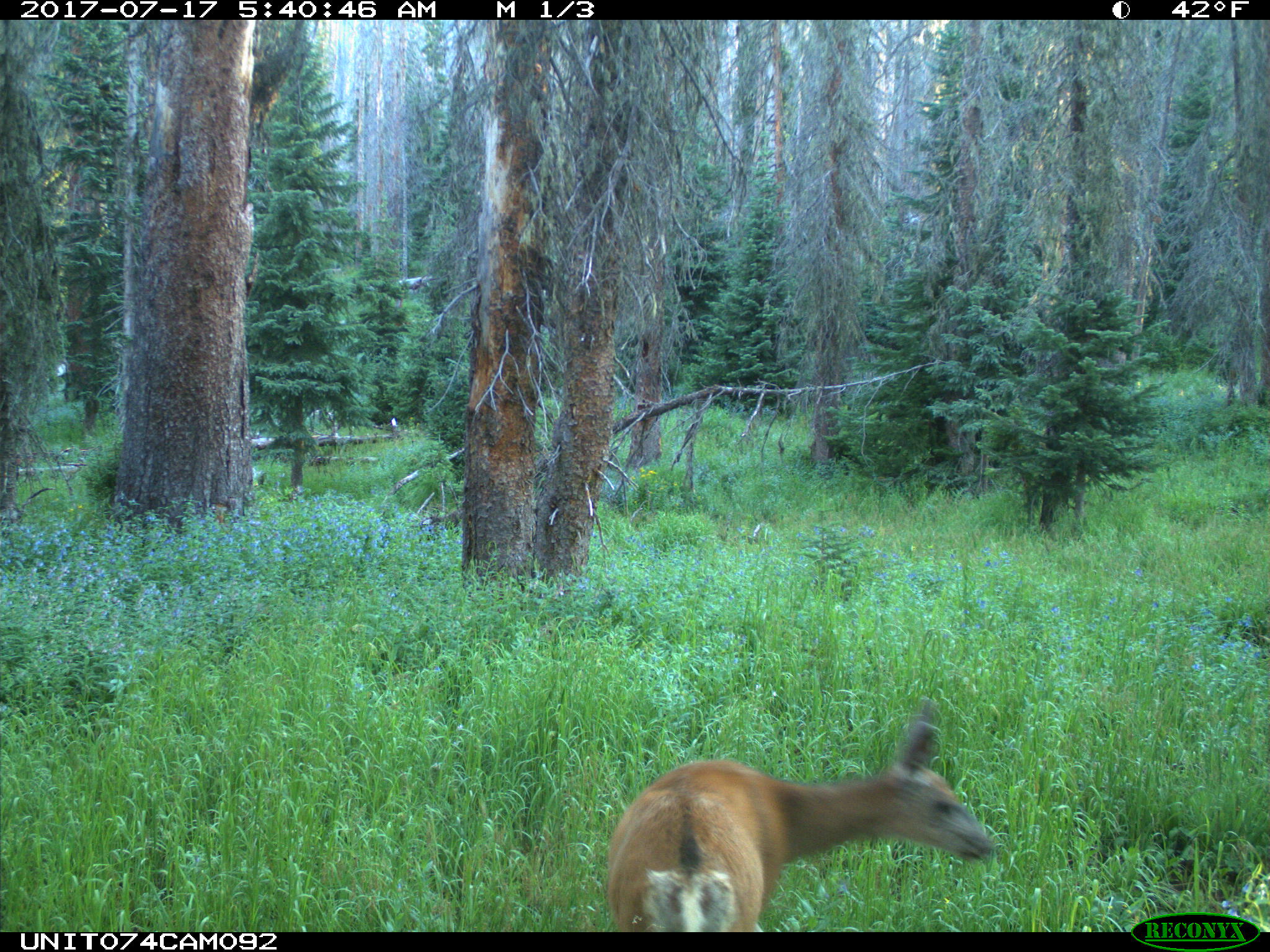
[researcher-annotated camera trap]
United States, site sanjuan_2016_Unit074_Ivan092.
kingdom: Animalia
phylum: Chordata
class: Mammalia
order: Artiodactyla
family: Cervidae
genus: Odocoileus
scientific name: Odocoileus hemionus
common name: mule deer